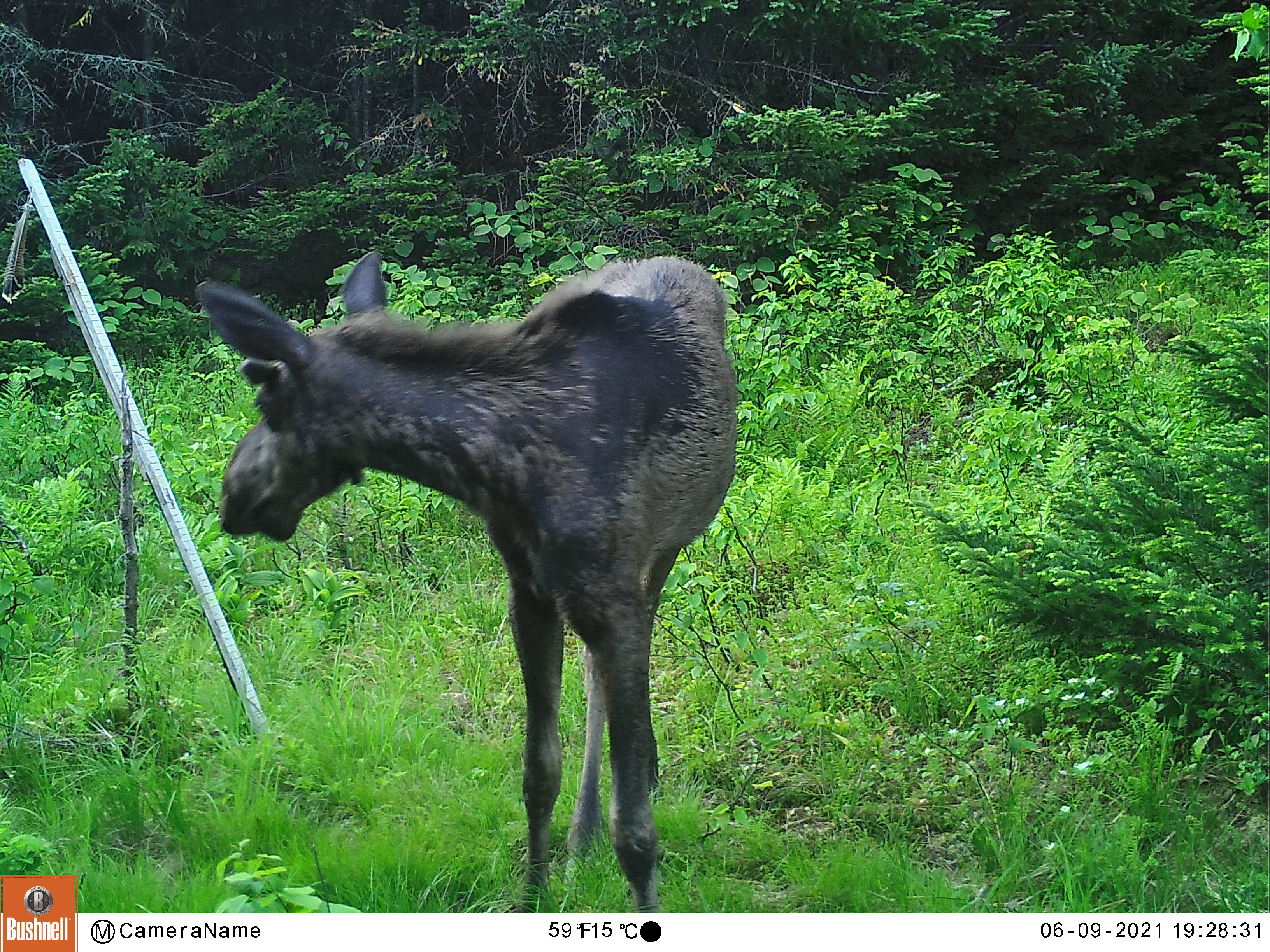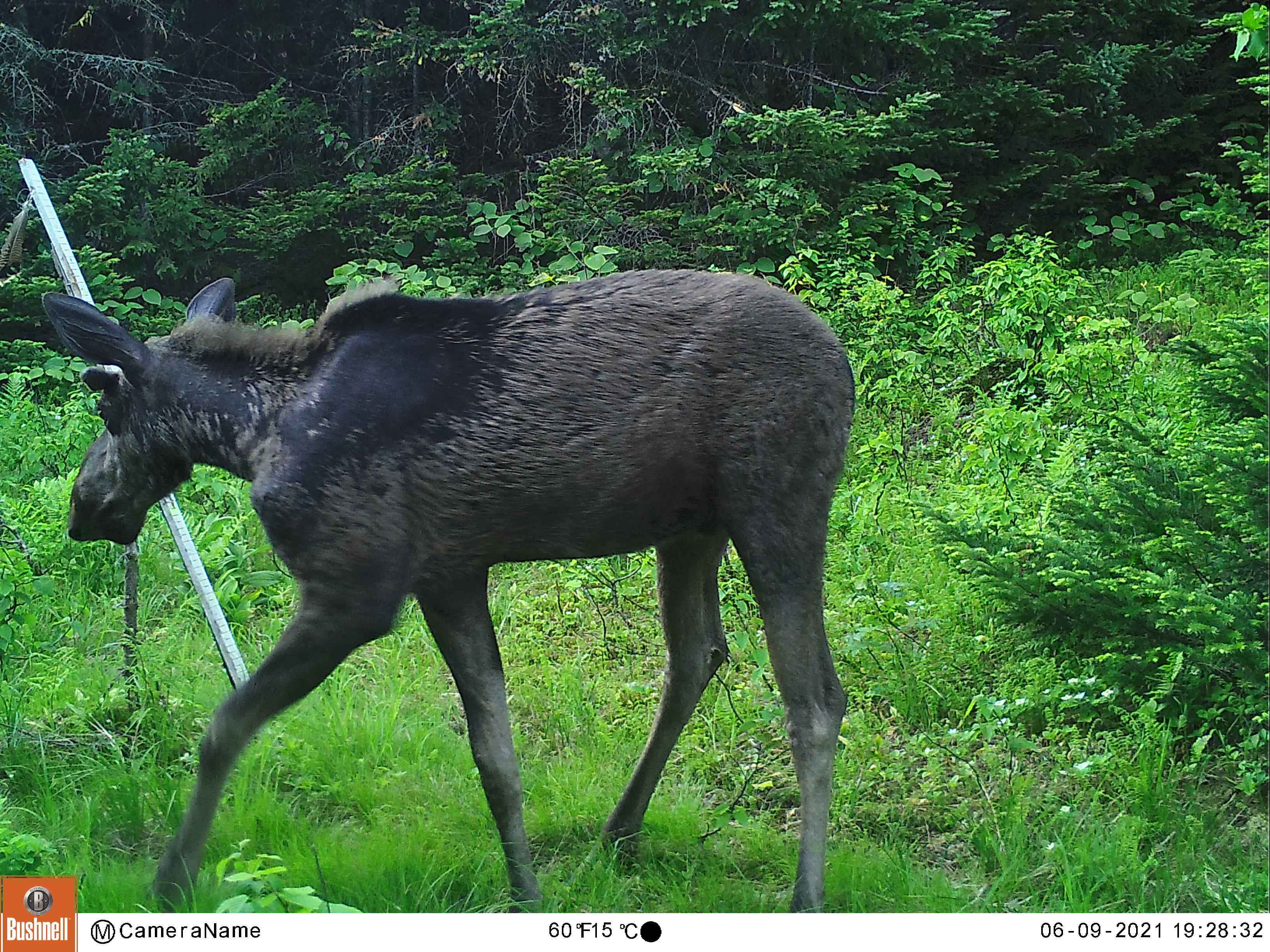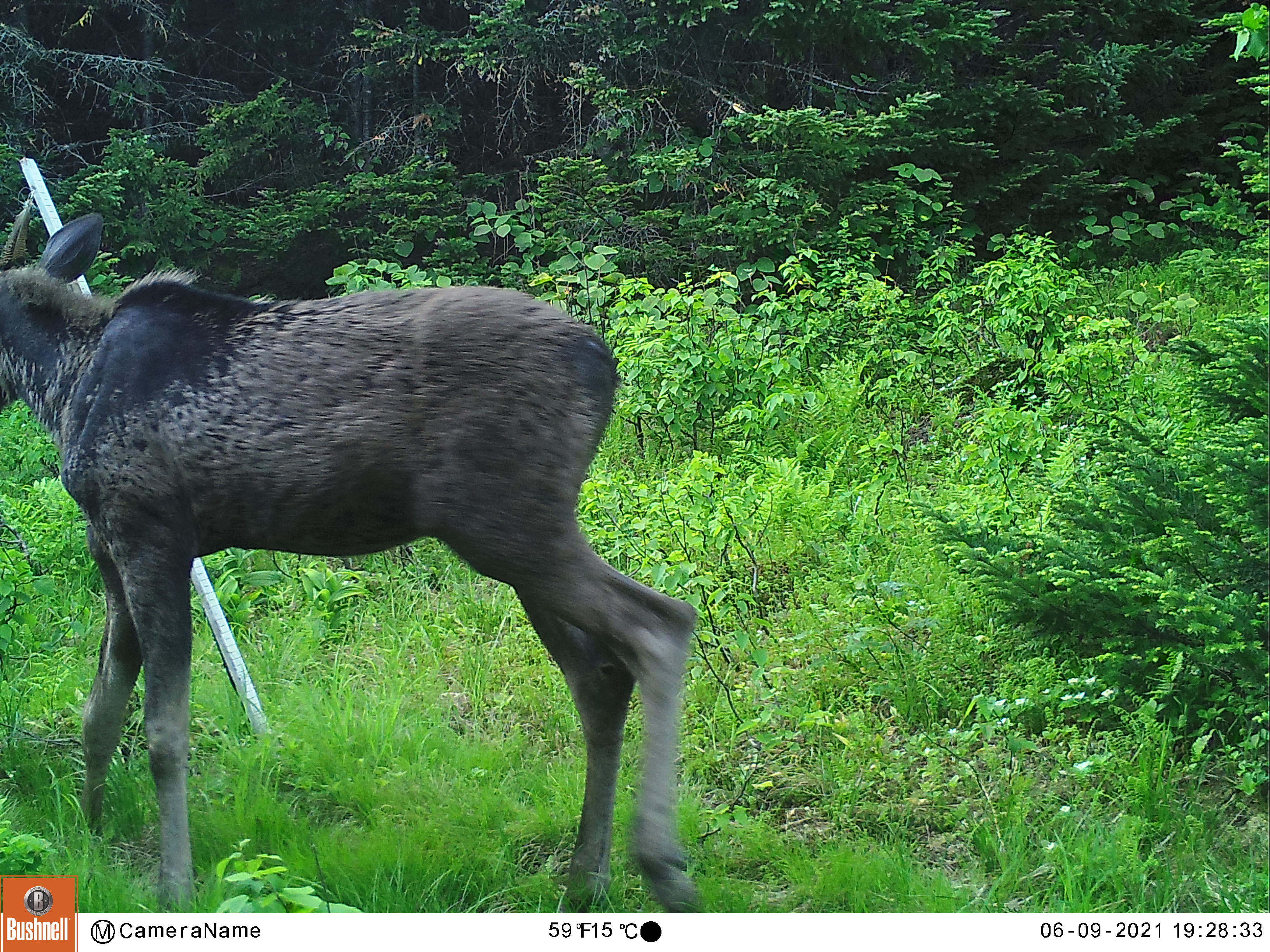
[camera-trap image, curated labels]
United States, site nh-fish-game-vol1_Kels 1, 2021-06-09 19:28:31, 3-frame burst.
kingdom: Animalia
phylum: Chordata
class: Mammalia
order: Artiodactyla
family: Cervidae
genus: Alces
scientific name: Alces alces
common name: moose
Moose (Alces alces).